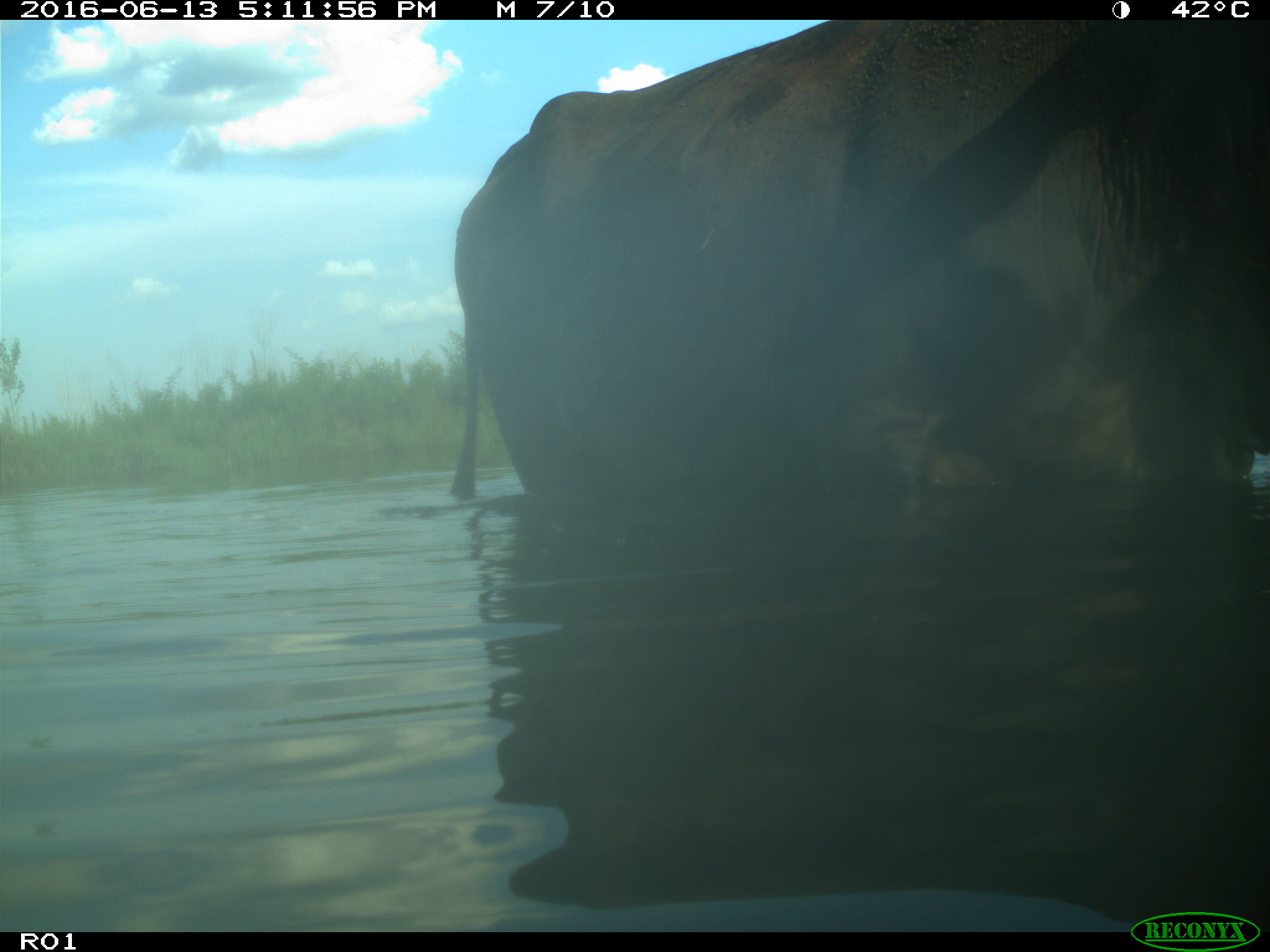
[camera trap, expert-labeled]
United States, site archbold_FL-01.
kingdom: Animalia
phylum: Chordata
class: Mammalia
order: Artiodactyla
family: Bovidae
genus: Bos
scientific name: Bos taurus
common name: domestic cow